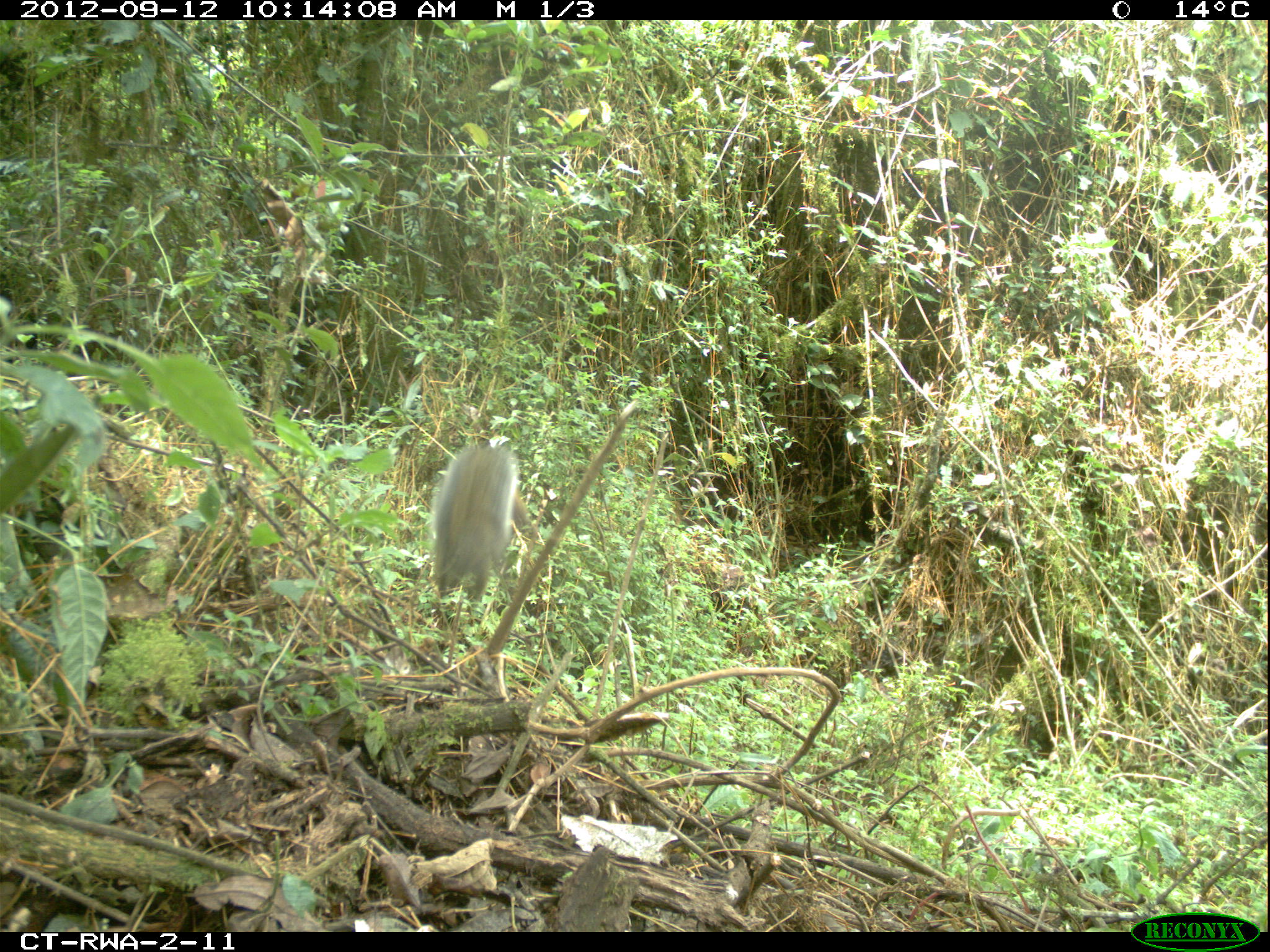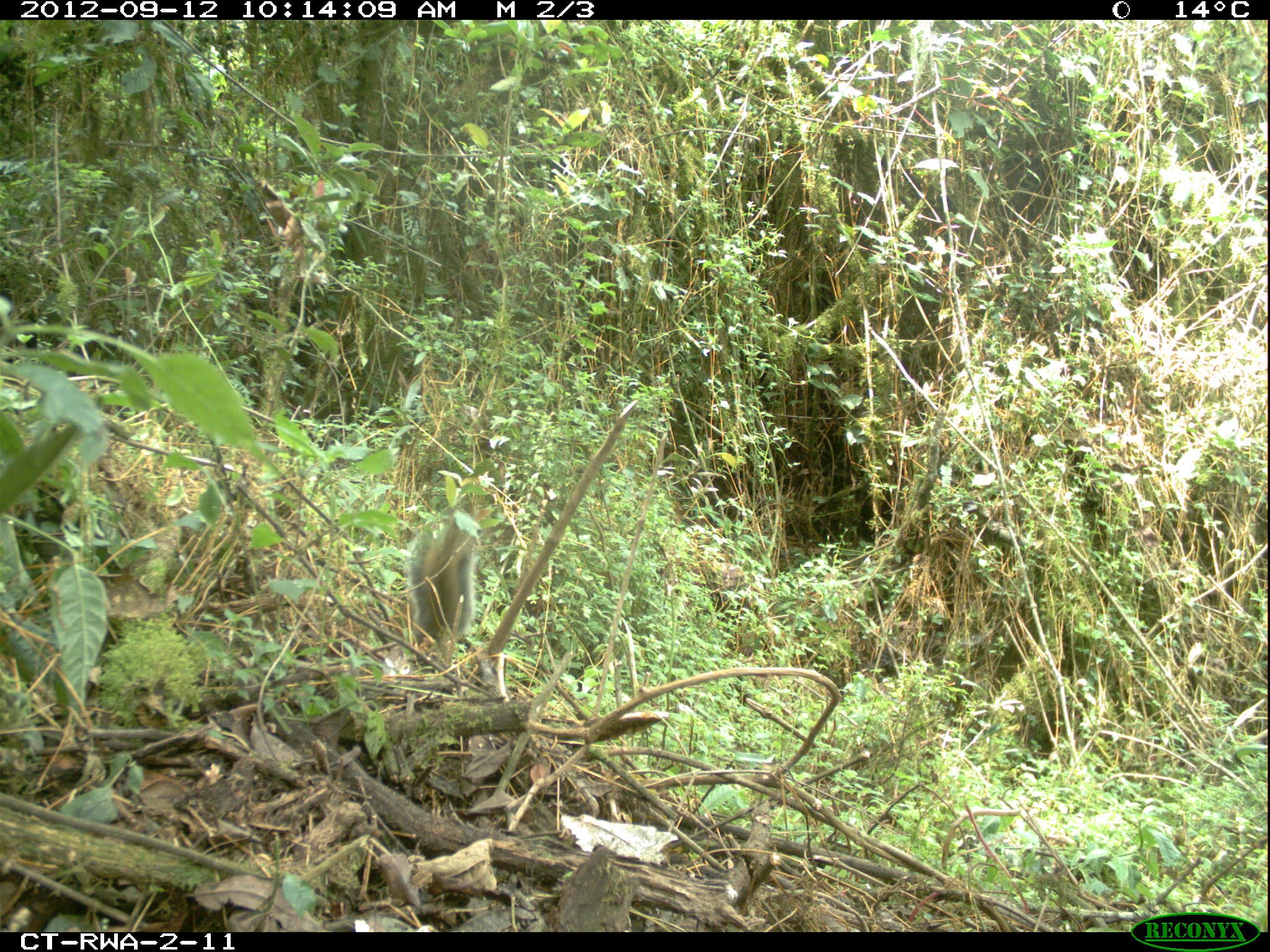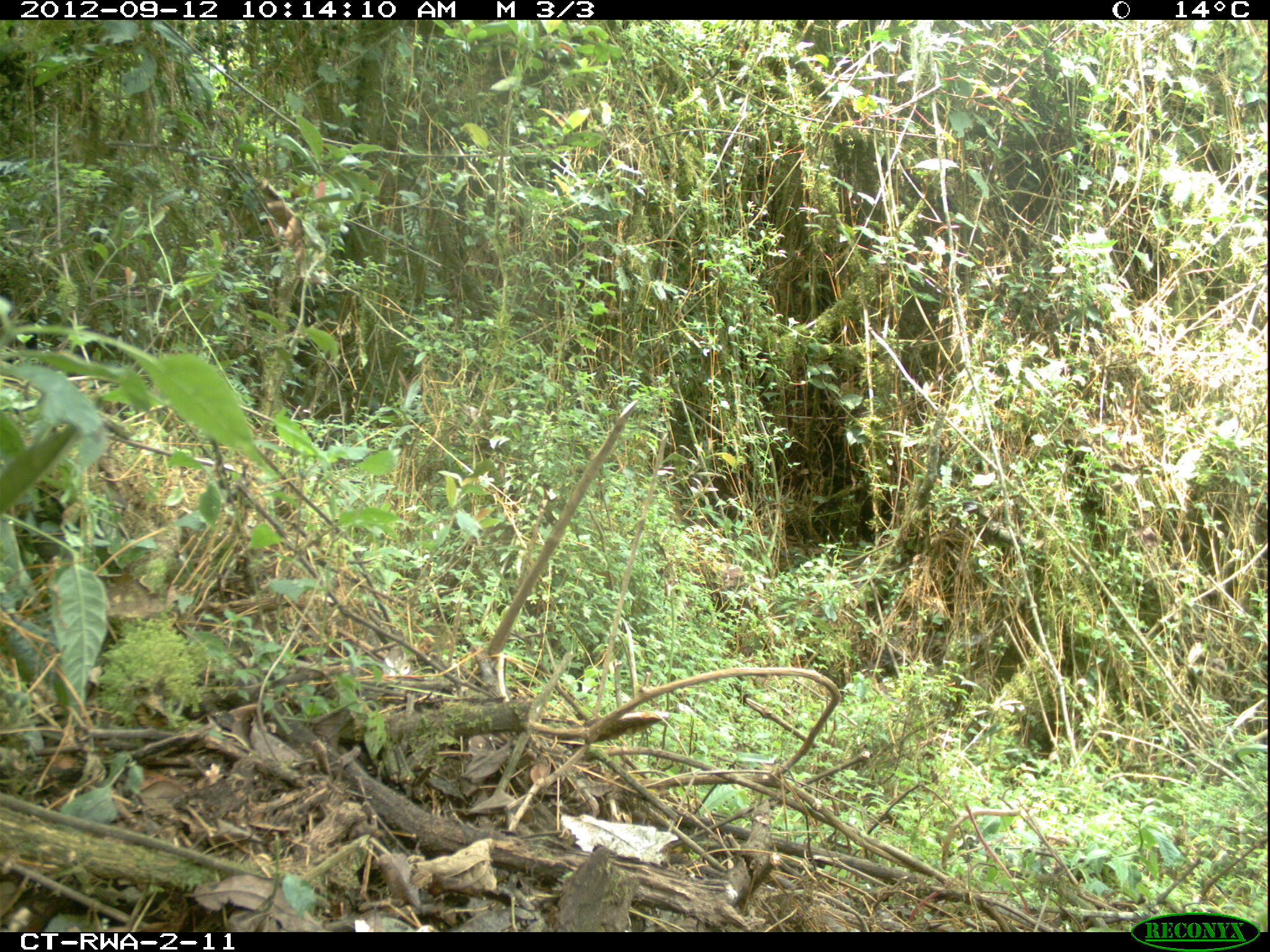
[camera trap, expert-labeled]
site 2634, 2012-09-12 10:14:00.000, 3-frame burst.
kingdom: Animalia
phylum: Chordata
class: Mammalia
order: Rodentia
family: Sciuridae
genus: Funisciurus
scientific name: Funisciurus carruthersi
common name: carruther's mountain squirrel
Funisciurus carruthersi (carruther's mountain squirrel), count 1.